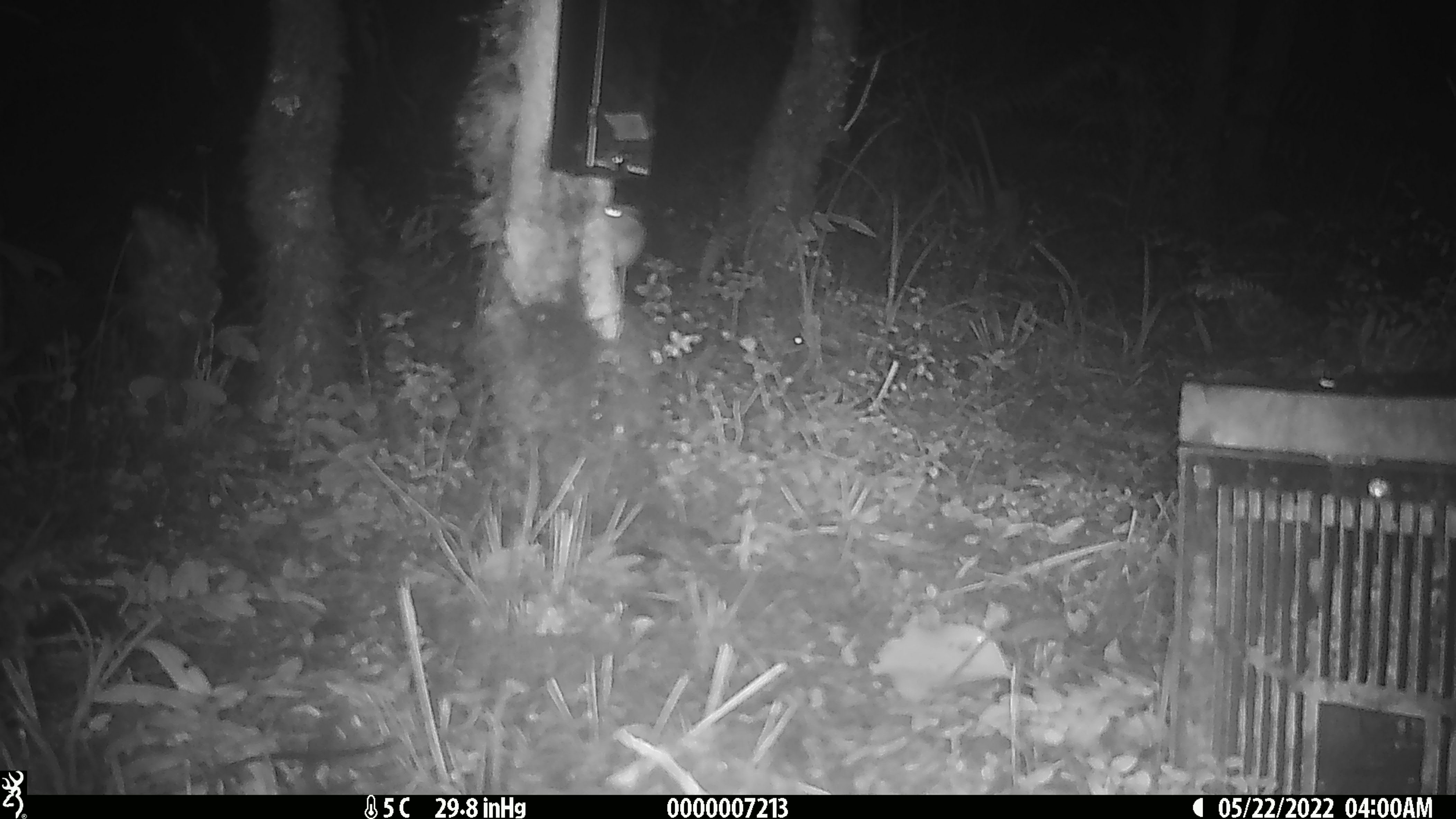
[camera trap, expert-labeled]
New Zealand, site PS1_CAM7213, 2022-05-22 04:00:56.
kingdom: Animalia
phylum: Chordata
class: Mammalia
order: Rodentia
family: Muridae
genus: Mus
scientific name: Mus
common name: mouse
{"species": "mouse (Mus)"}